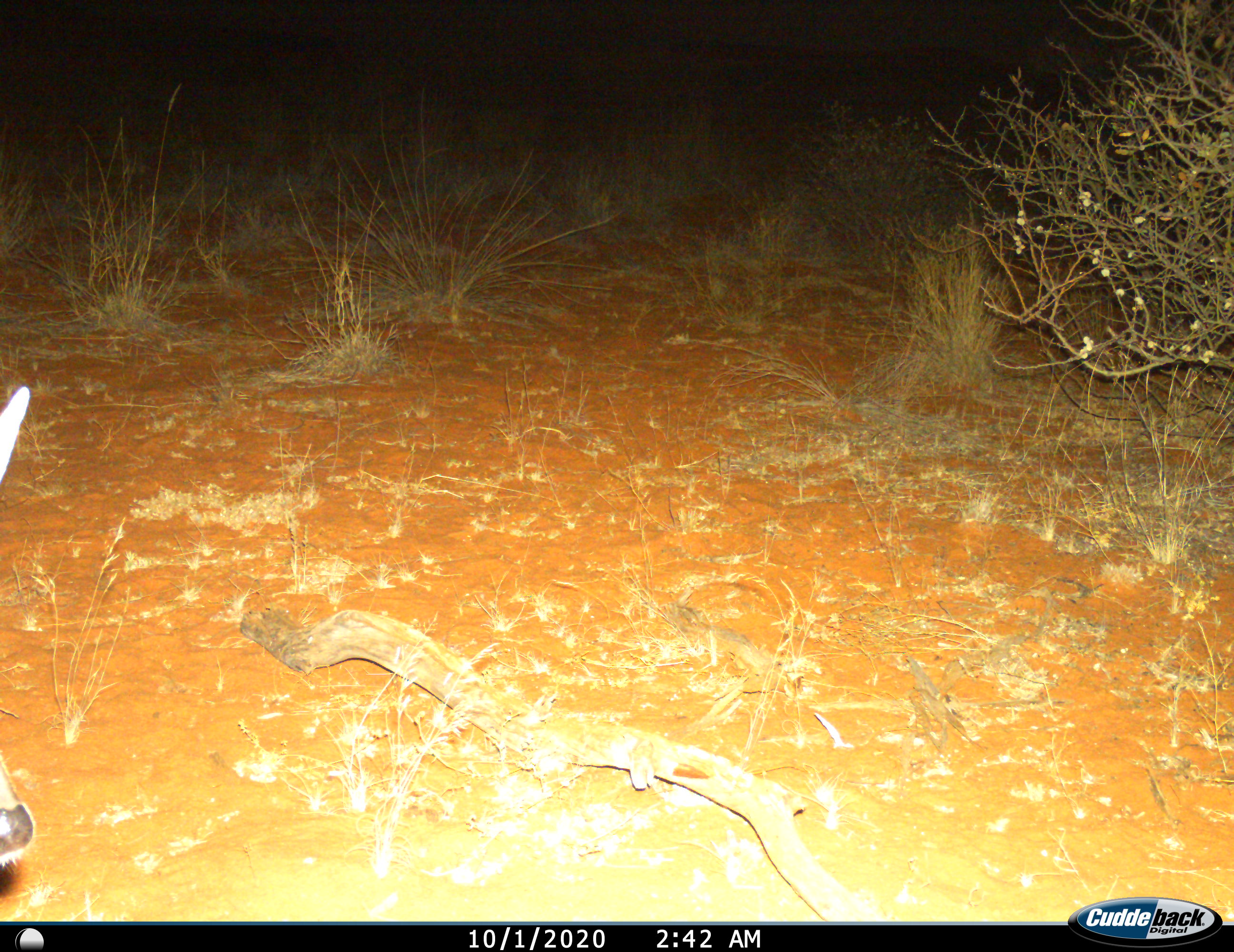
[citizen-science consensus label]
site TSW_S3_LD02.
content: unidentified animal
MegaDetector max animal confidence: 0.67